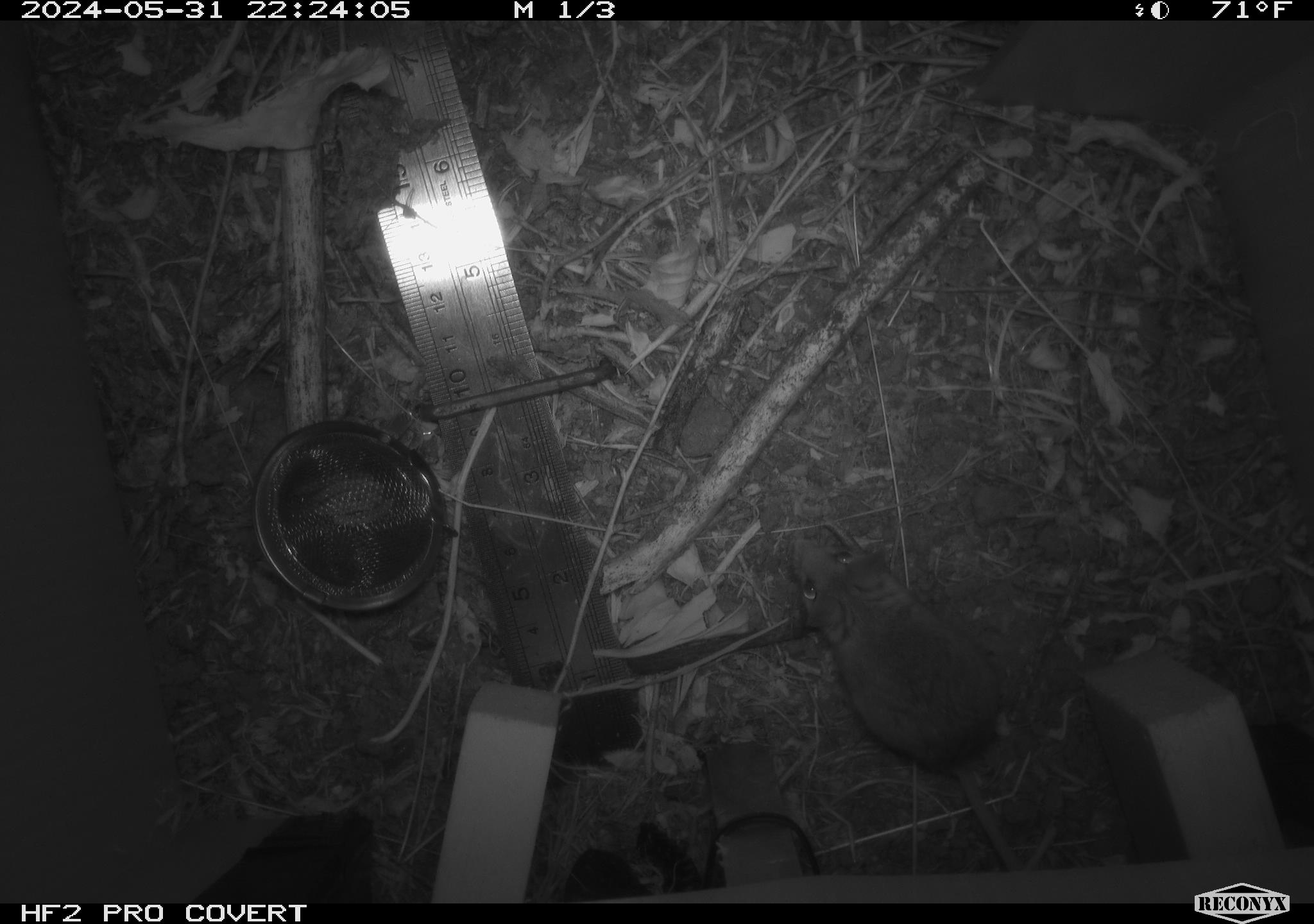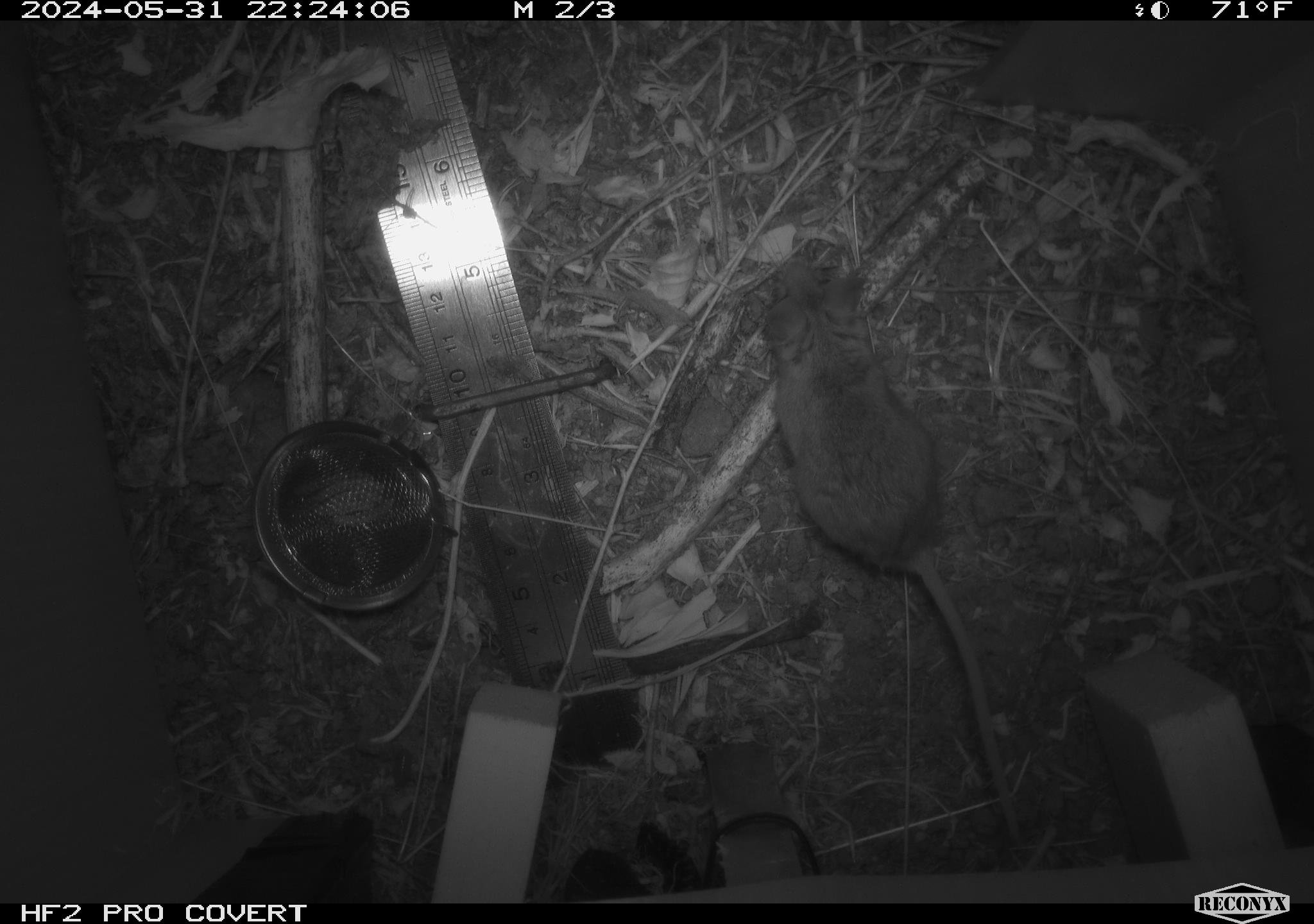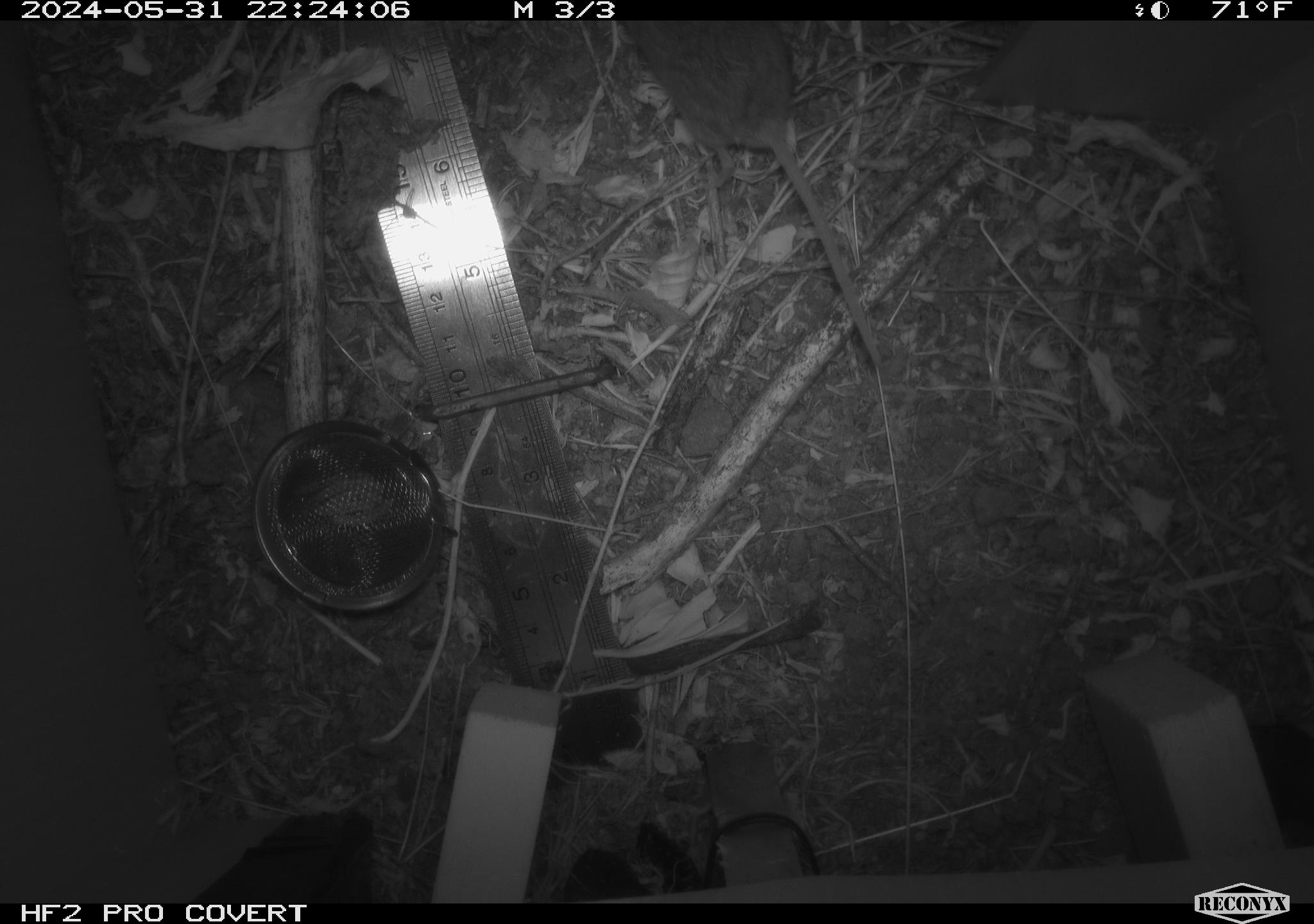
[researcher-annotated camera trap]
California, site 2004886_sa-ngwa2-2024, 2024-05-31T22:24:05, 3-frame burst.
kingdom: Animalia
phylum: Chordata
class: Mammalia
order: Rodentia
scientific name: Rodentia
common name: mouse species